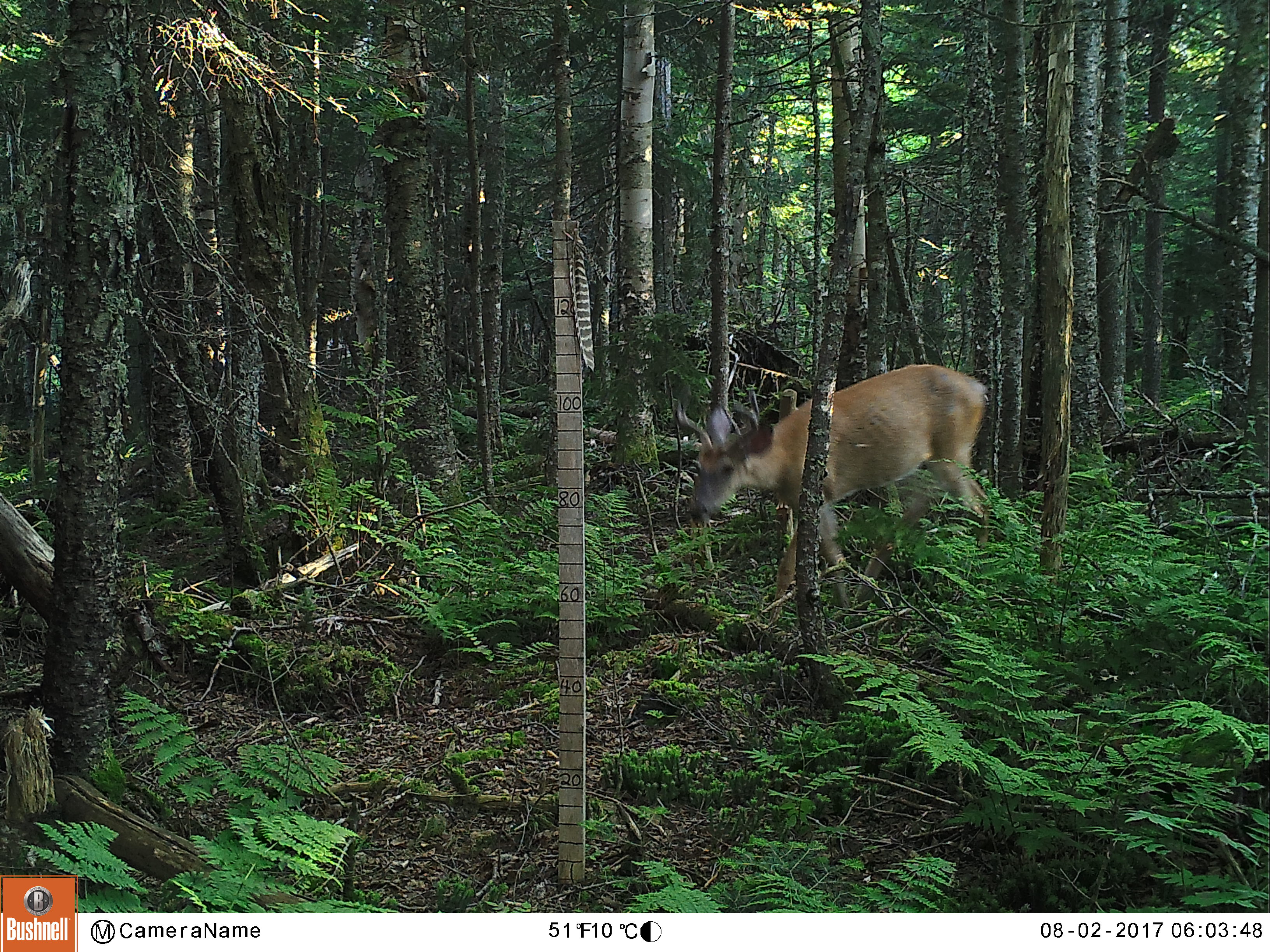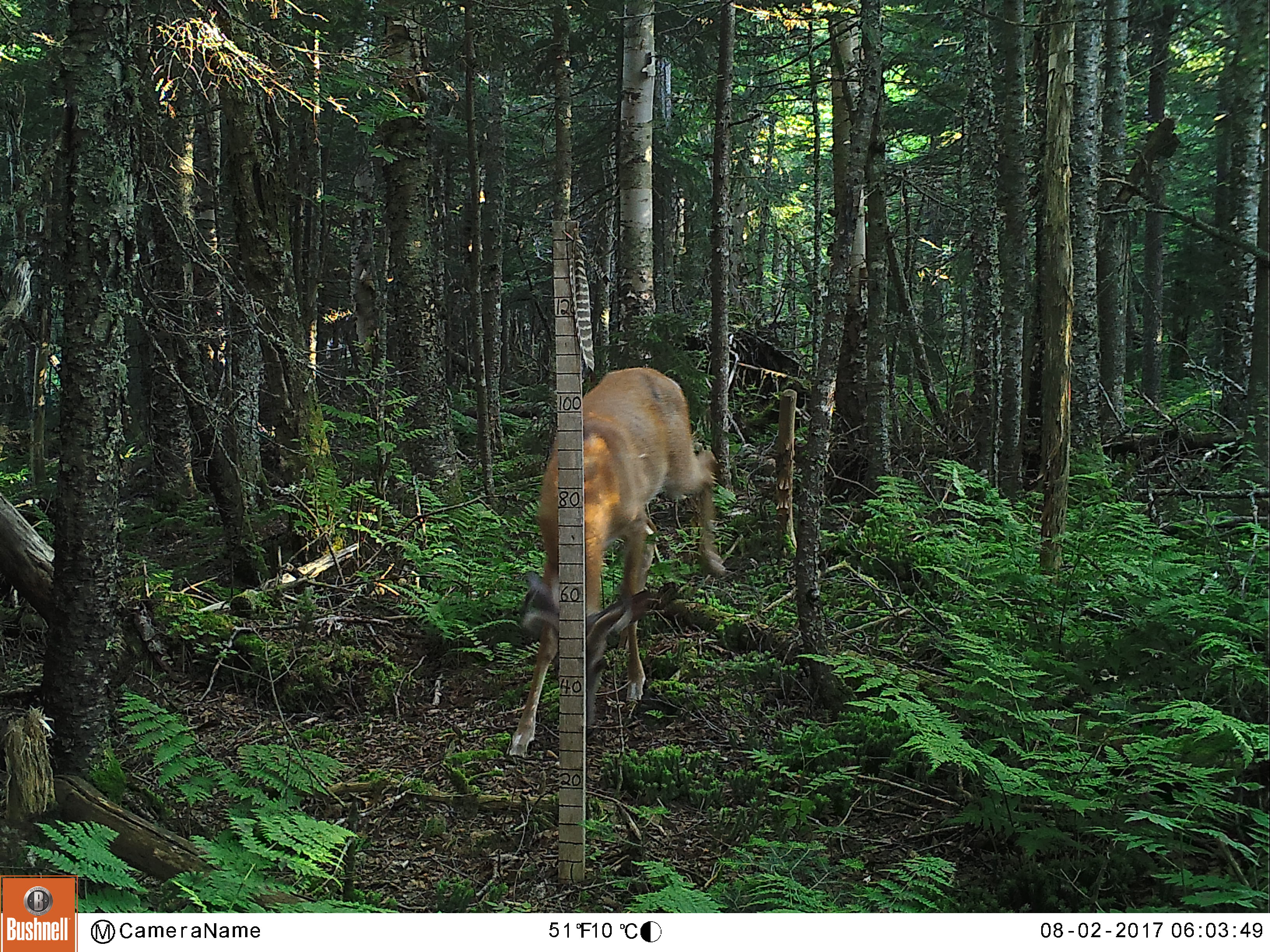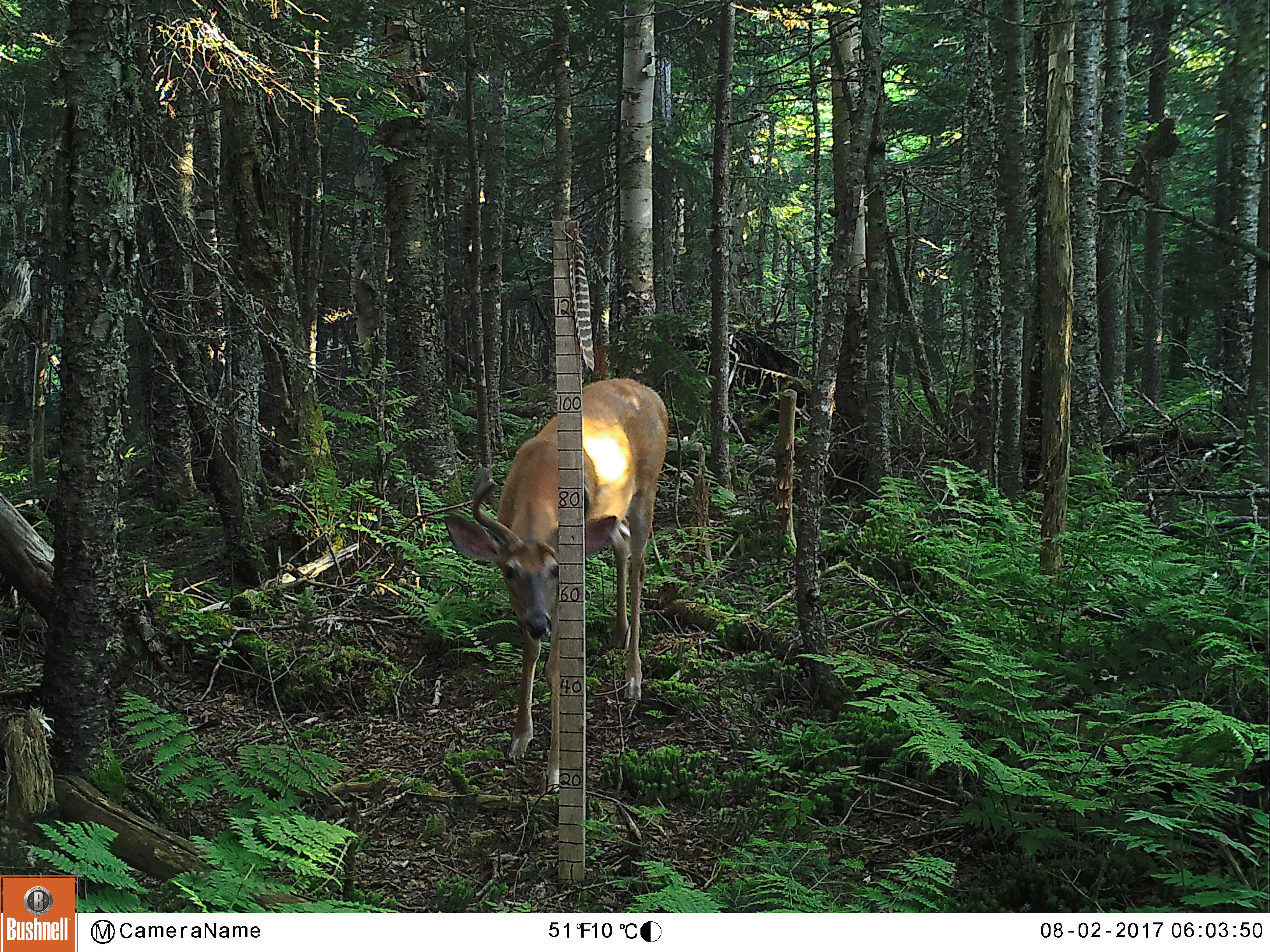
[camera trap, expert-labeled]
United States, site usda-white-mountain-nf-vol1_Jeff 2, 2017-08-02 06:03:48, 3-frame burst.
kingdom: Animalia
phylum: Chordata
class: Mammalia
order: Artiodactyla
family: Cervidae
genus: Odocoileus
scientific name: Odocoileus virginianus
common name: white-tailed deer